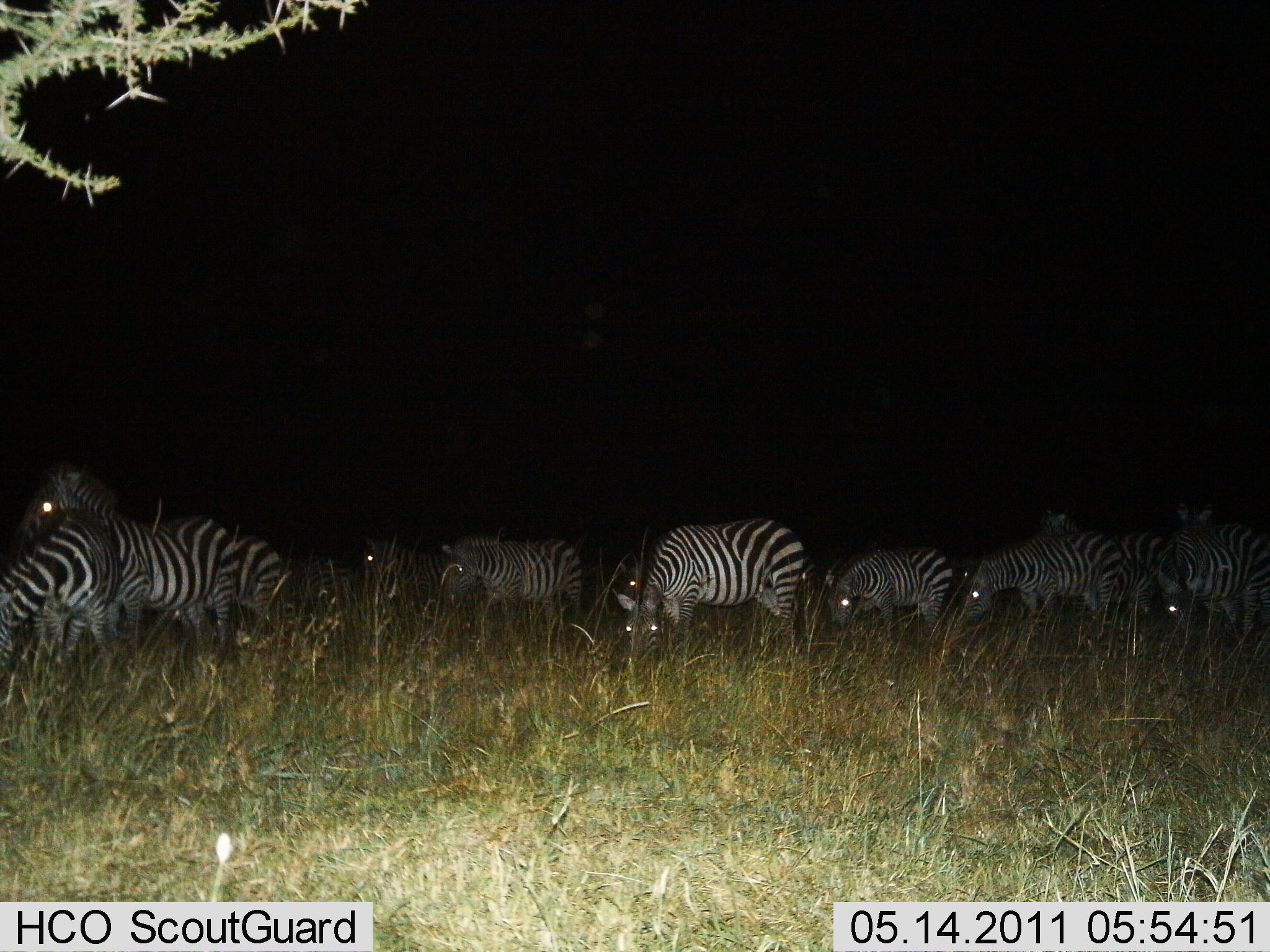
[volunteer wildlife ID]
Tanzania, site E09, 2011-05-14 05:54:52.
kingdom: Animalia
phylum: Chordata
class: Mammalia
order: Perissodactyla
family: Equidae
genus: Equus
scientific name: Equus quagga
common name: plains zebra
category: zebra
Zebra (plains zebra) (Equus quagga), count 11-50. Behavior (volunteer vote fractions): standing 45%, resting 0%, moving 9%, interacting 0%. Young present (vote fraction): 0%. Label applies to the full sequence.